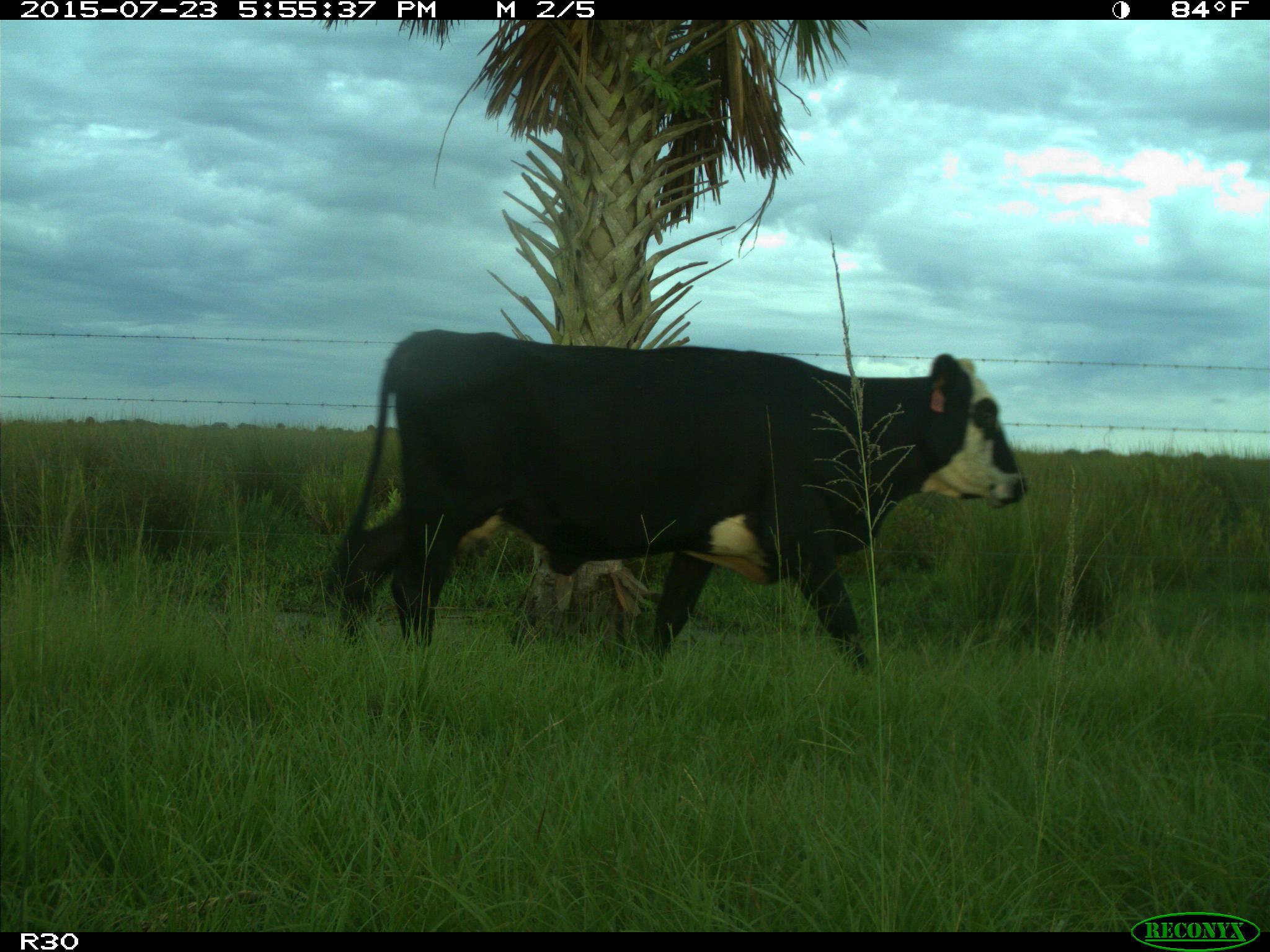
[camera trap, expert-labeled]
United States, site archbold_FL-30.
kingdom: Animalia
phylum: Chordata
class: Mammalia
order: Artiodactyla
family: Bovidae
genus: Bos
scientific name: Bos taurus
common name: domestic cow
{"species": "Bos taurus (domestic cow)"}